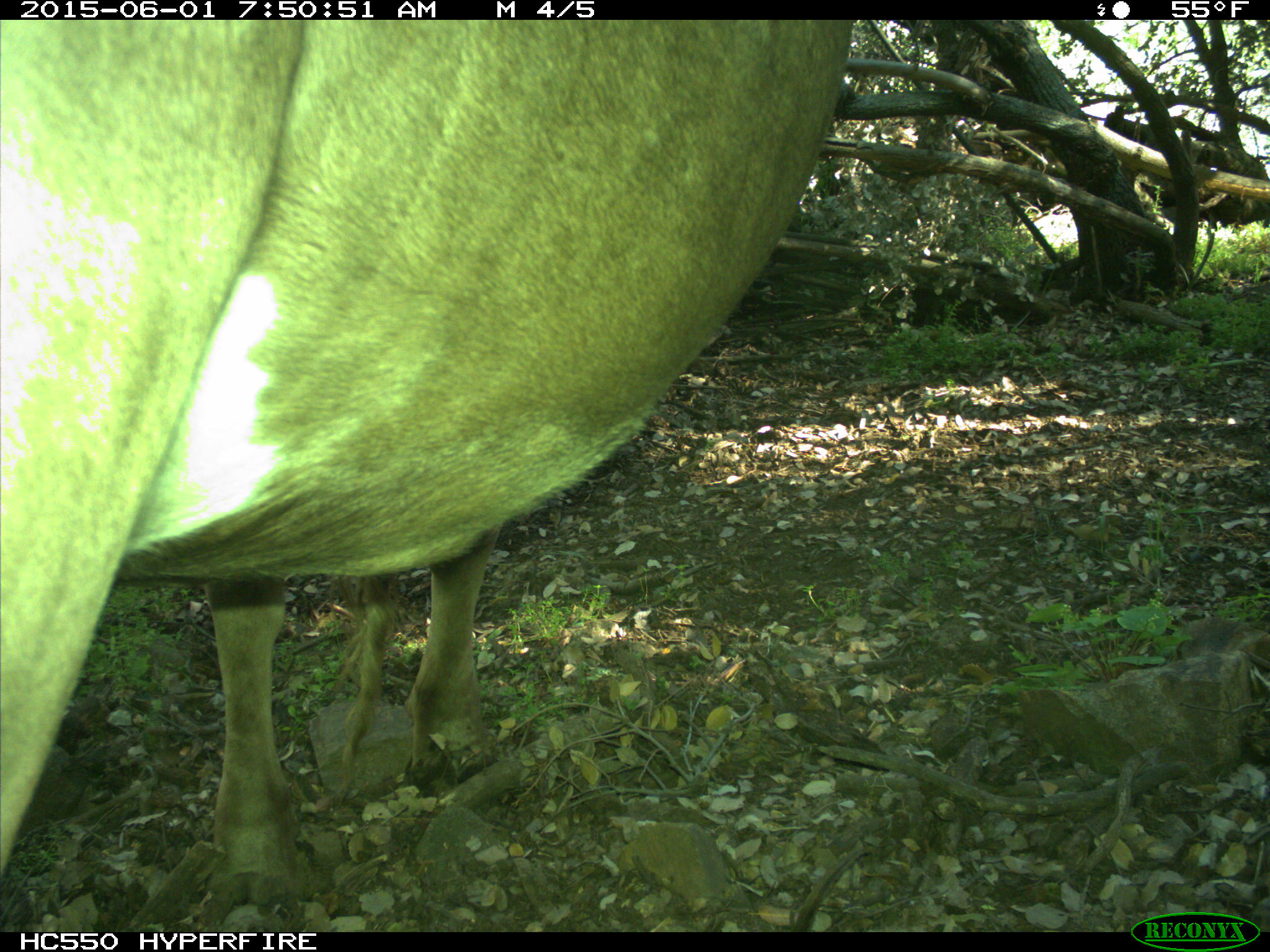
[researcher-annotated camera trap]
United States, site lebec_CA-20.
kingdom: Animalia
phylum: Chordata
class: Mammalia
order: Artiodactyla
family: Bovidae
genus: Bos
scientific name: Bos taurus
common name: domestic cow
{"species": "Bos taurus (domestic cow)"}